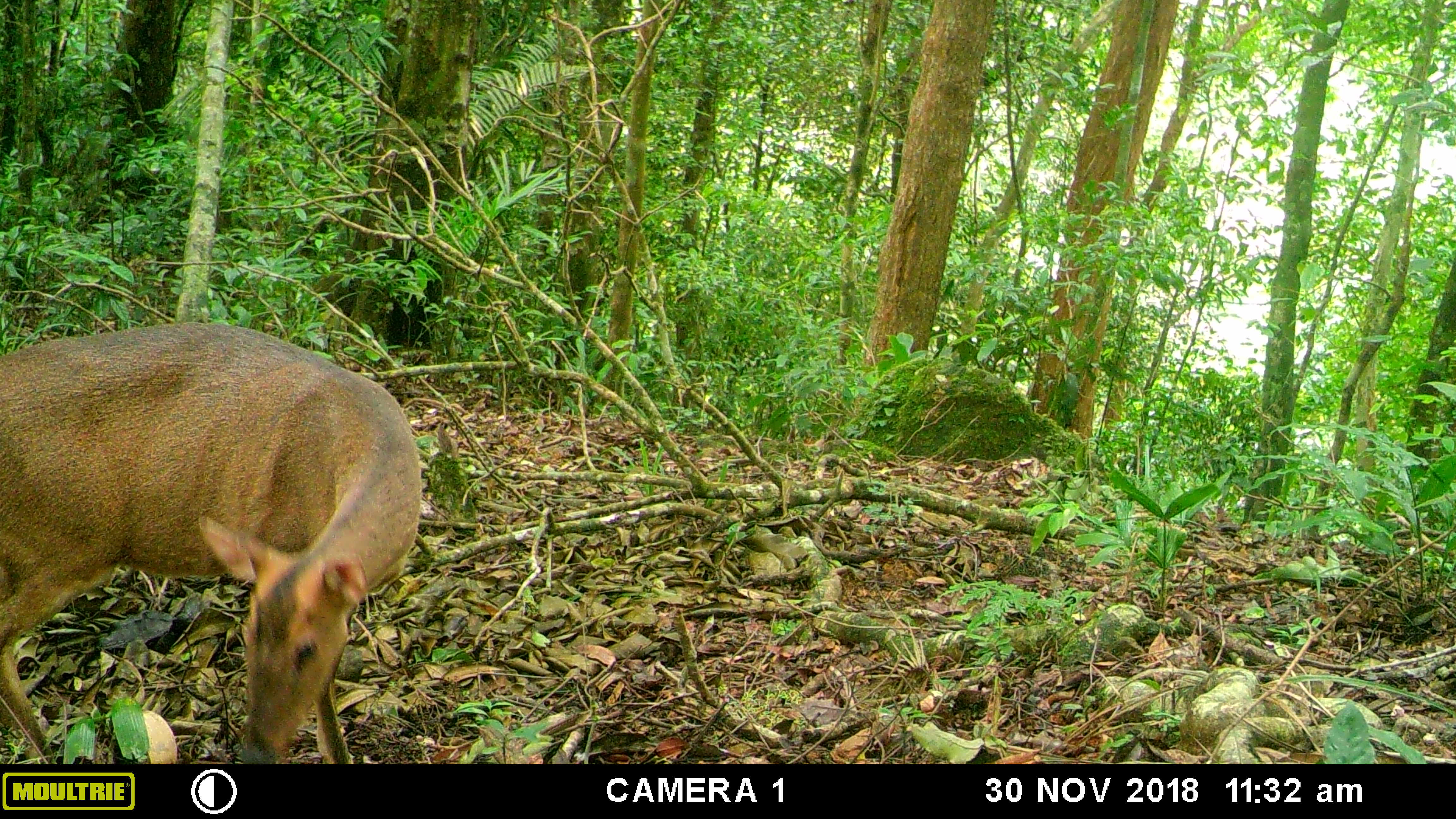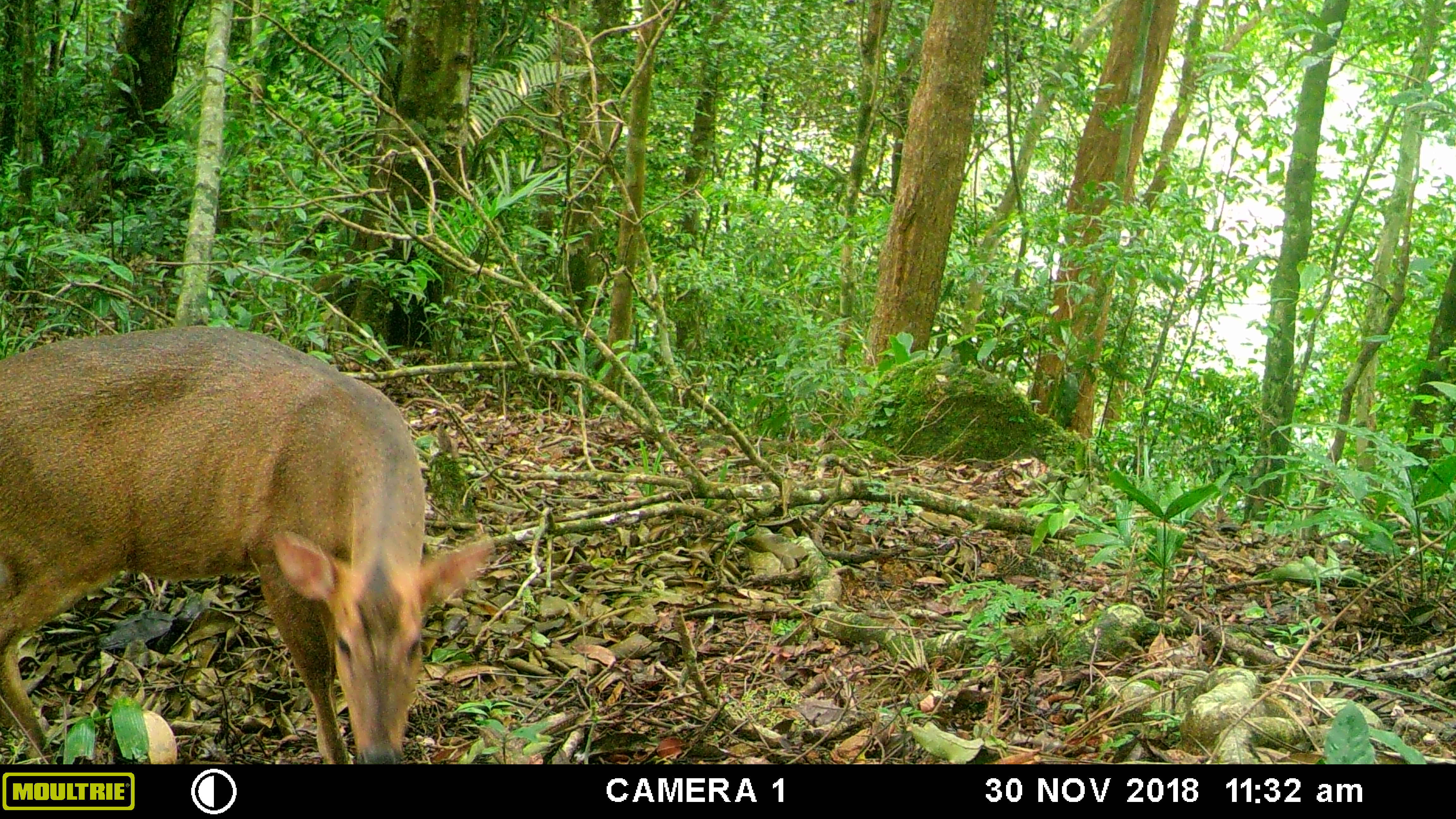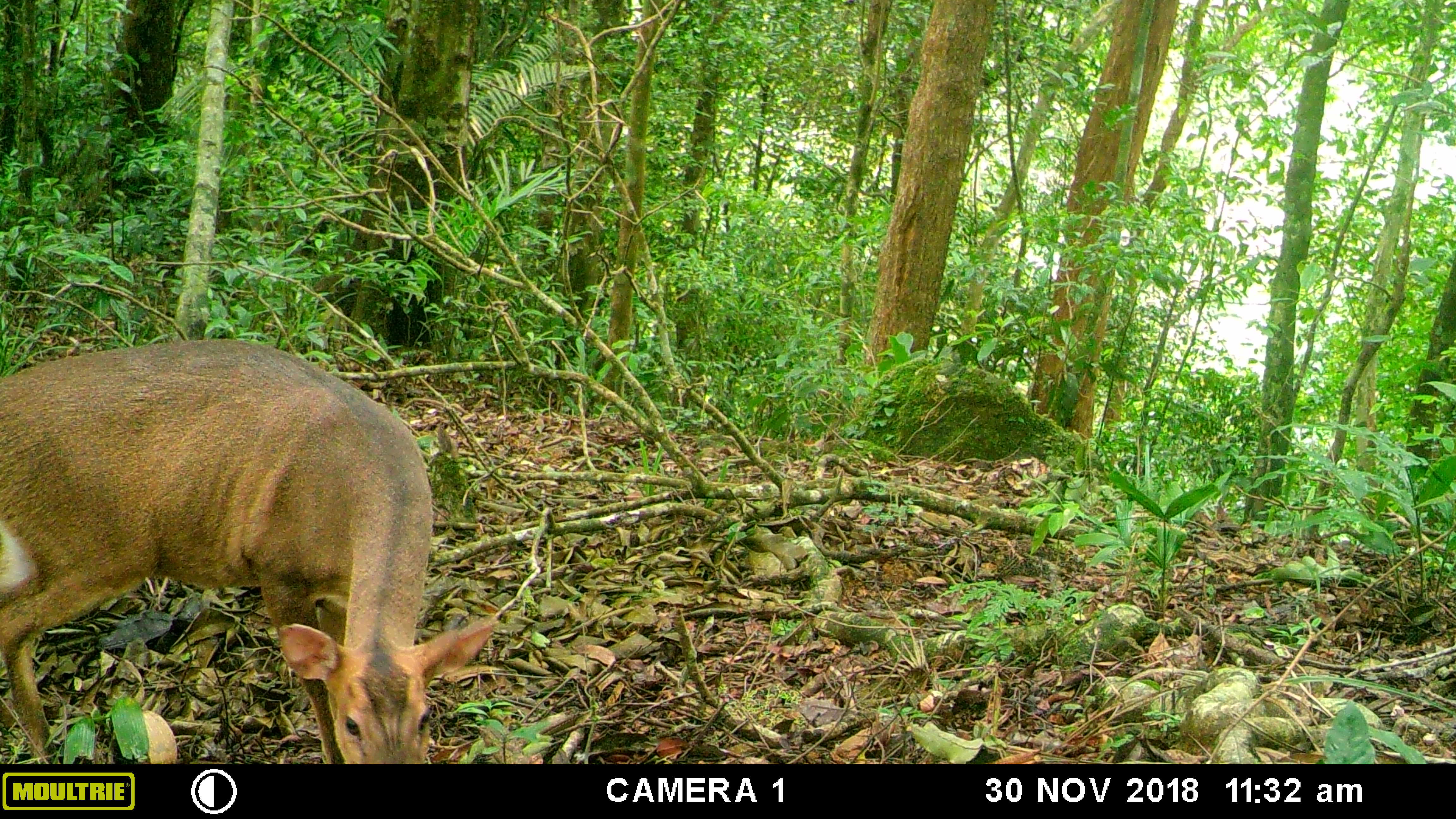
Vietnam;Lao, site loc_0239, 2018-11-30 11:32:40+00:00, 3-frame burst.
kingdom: Animalia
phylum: Chordata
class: Mammalia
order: Artiodactyla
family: Cervidae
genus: Muntiacus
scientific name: Muntiacus vuquangensis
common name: large-antlered muntjac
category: large antlered muntjac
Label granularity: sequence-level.